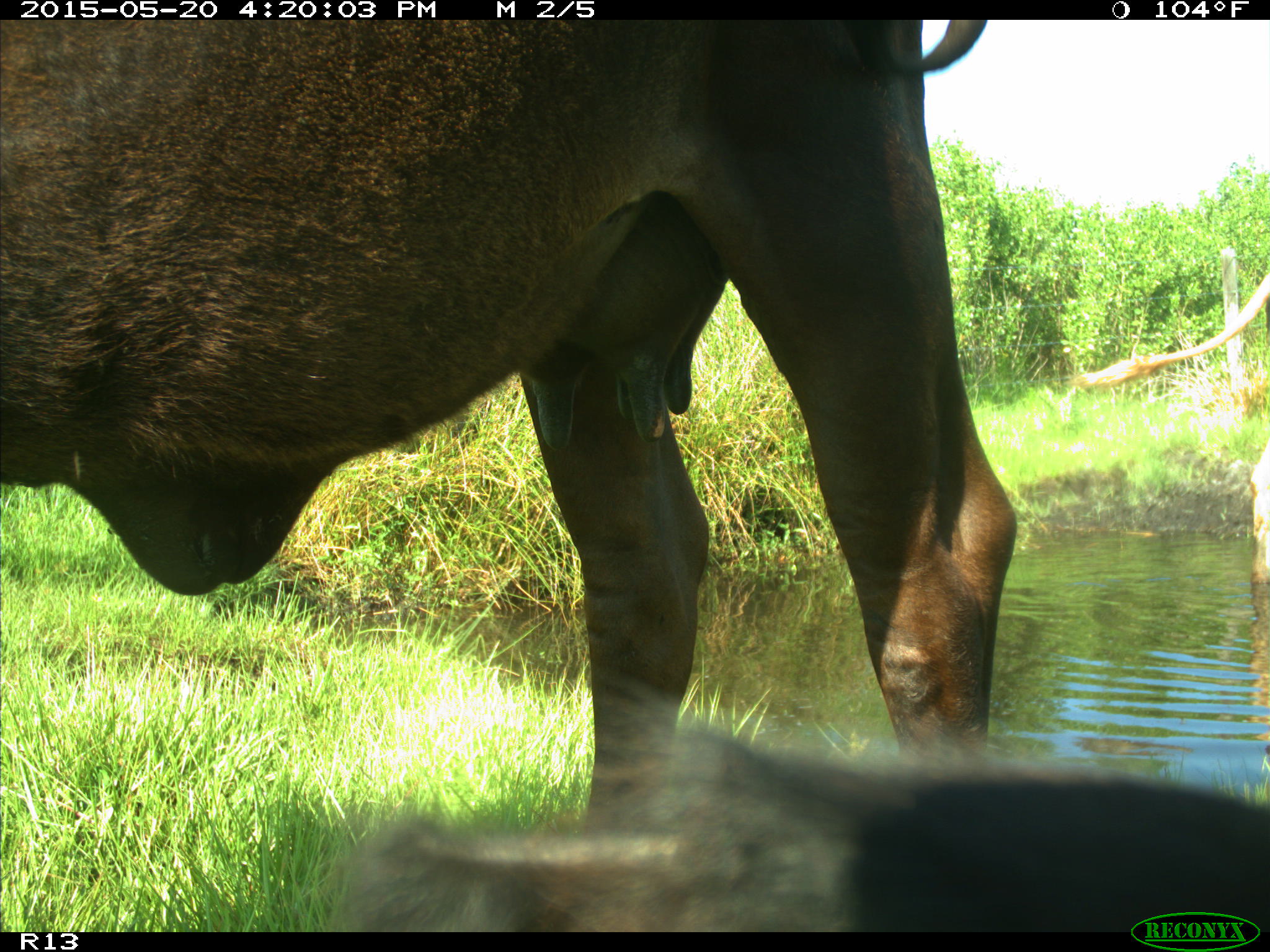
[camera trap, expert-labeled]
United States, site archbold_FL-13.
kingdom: Animalia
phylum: Chordata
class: Mammalia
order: Artiodactyla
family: Bovidae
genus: Bos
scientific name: Bos taurus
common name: domestic cow